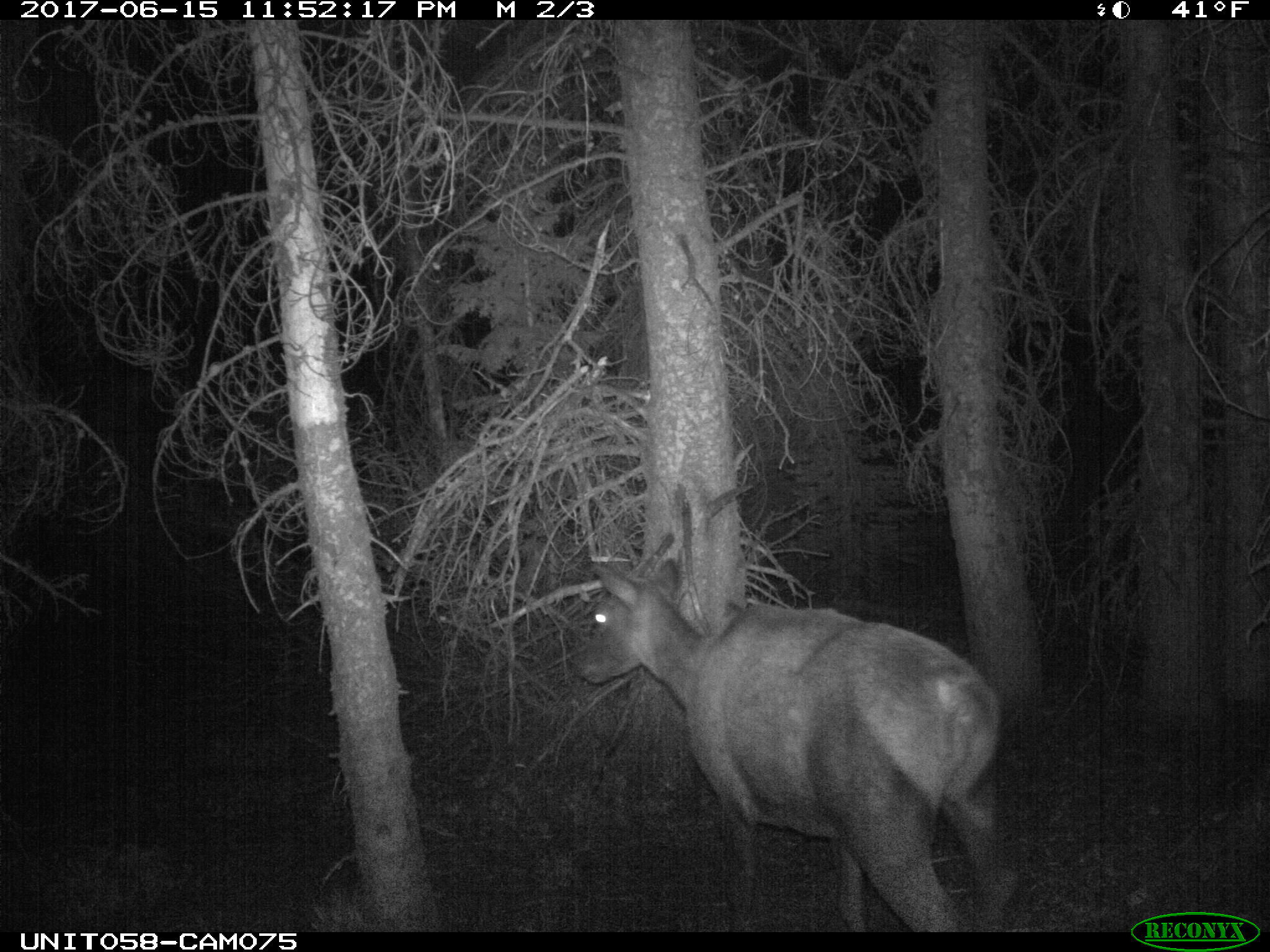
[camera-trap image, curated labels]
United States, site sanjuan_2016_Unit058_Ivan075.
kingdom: Animalia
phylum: Chordata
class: Mammalia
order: Artiodactyla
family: Cervidae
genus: Cervus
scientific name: Cervus elaphus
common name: red deer